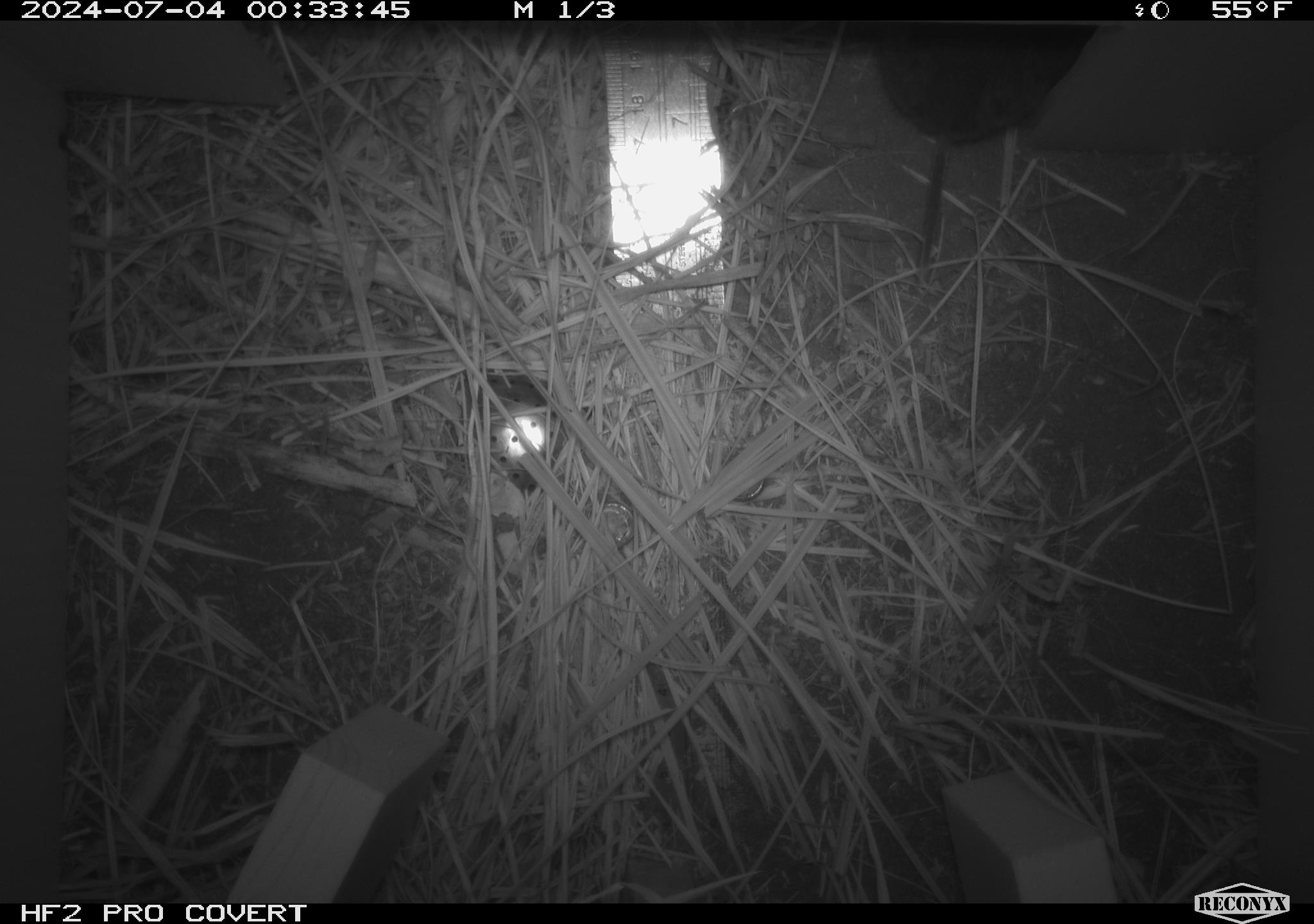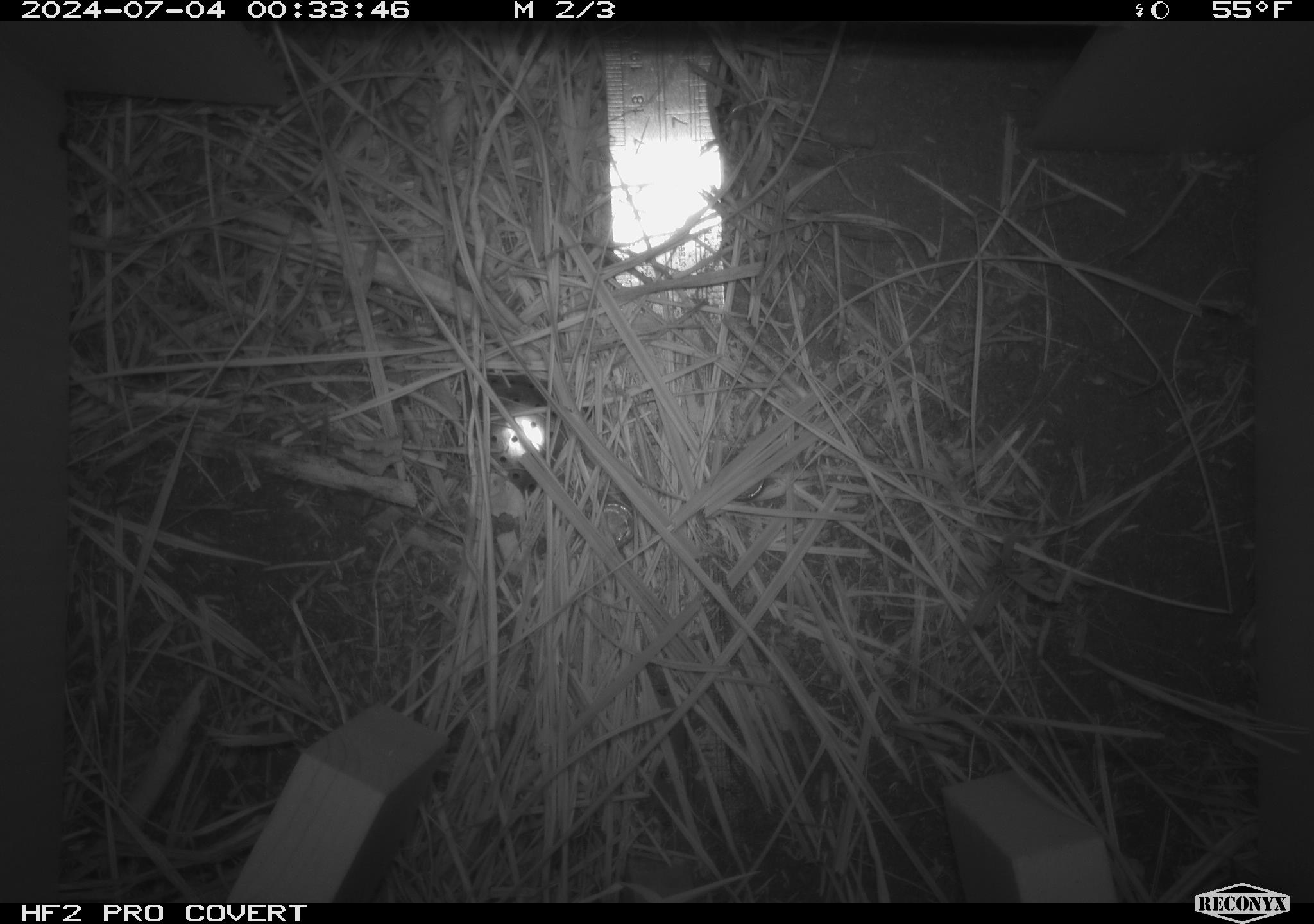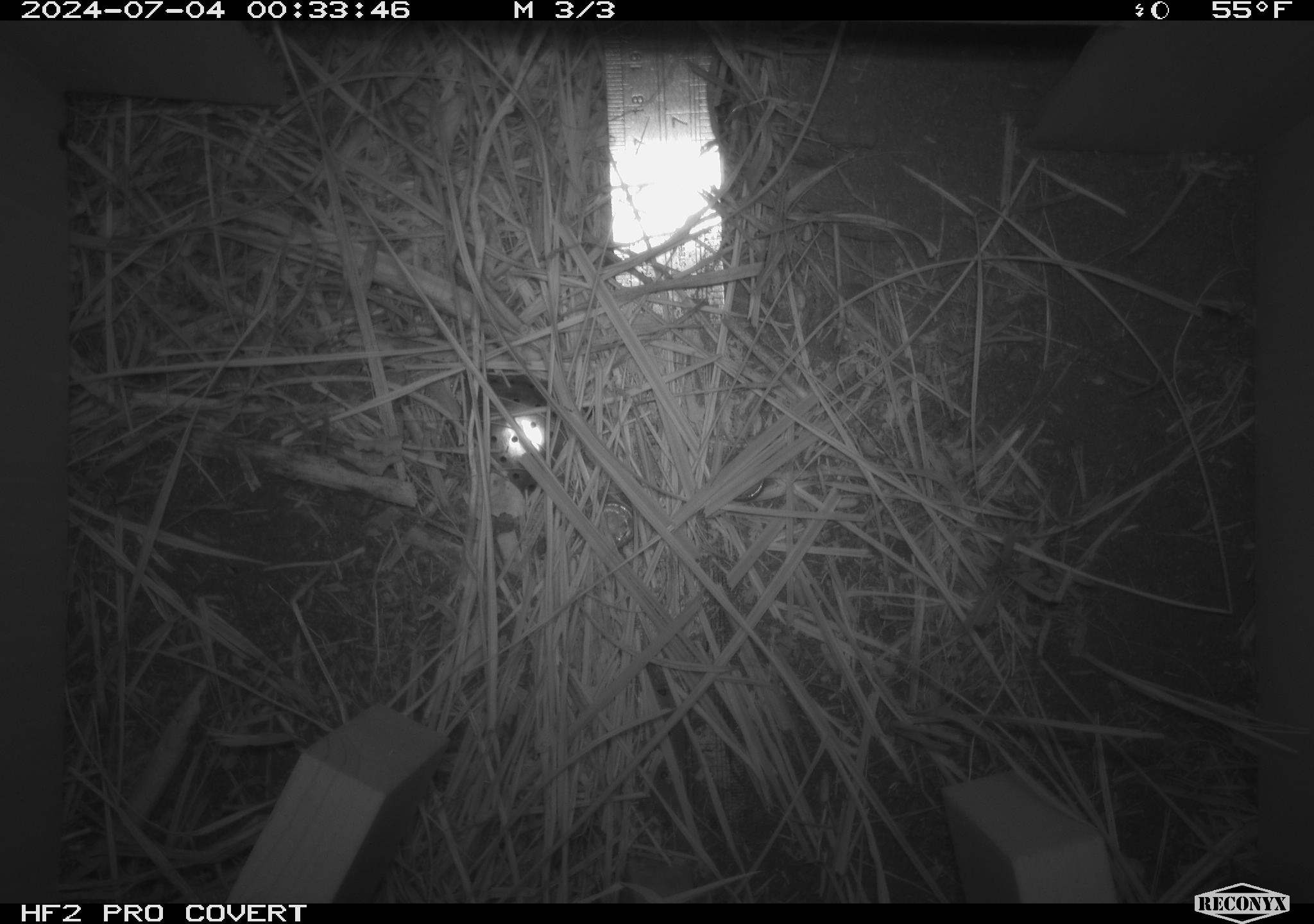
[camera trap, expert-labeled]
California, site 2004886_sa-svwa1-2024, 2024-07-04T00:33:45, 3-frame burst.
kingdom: Animalia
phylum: Chordata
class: Mammalia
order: Rodentia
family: Cricetidae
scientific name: Arvicolinae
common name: voles, lemmings, and muskrats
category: arvicolinae subfamily